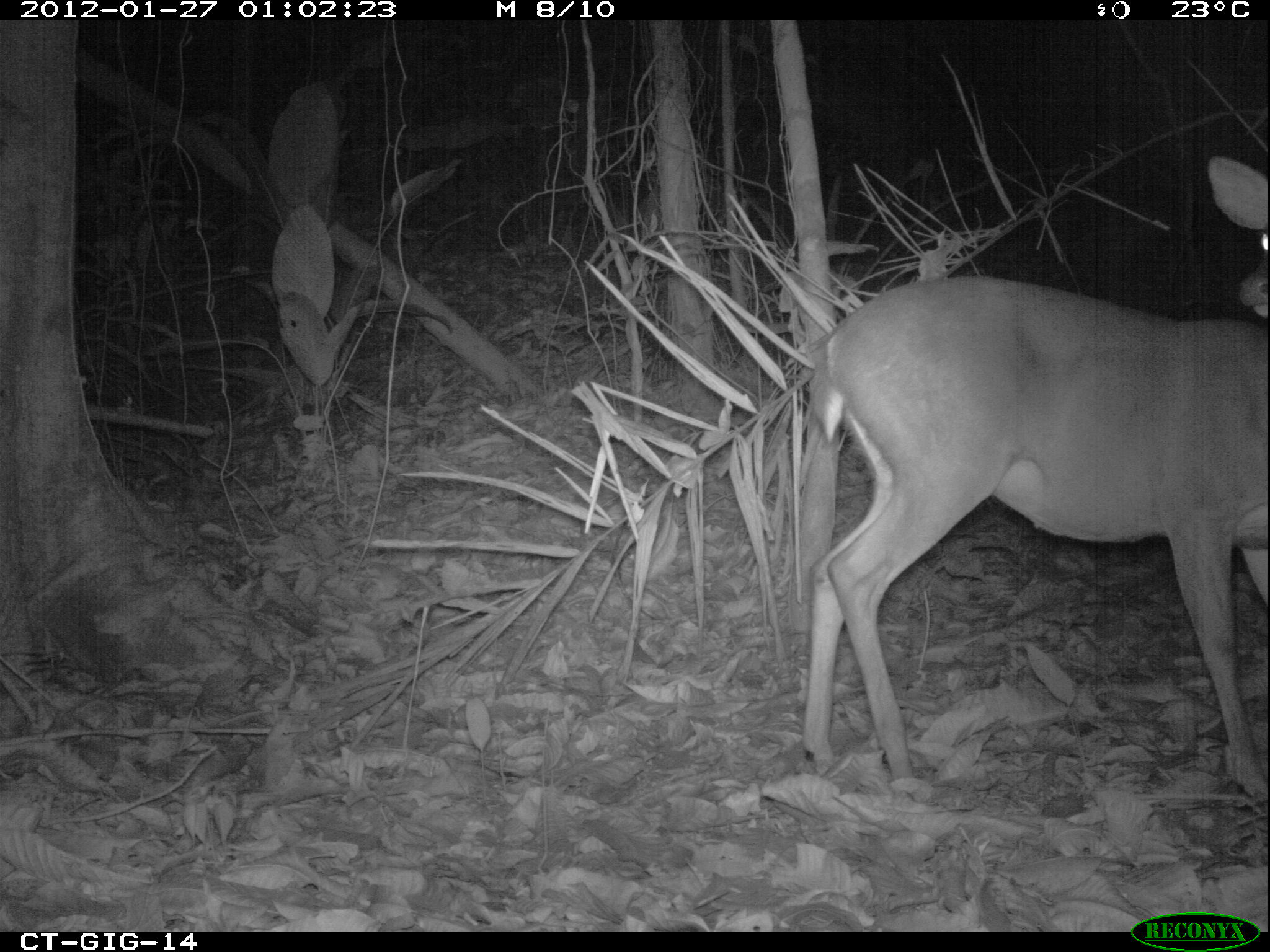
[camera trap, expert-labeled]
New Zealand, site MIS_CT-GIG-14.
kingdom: Animalia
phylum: Chordata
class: Mammalia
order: Artiodactyla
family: Cervidae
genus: Odocoileus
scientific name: Odocoileus virginianus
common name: white-tailed deer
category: white tailed deer